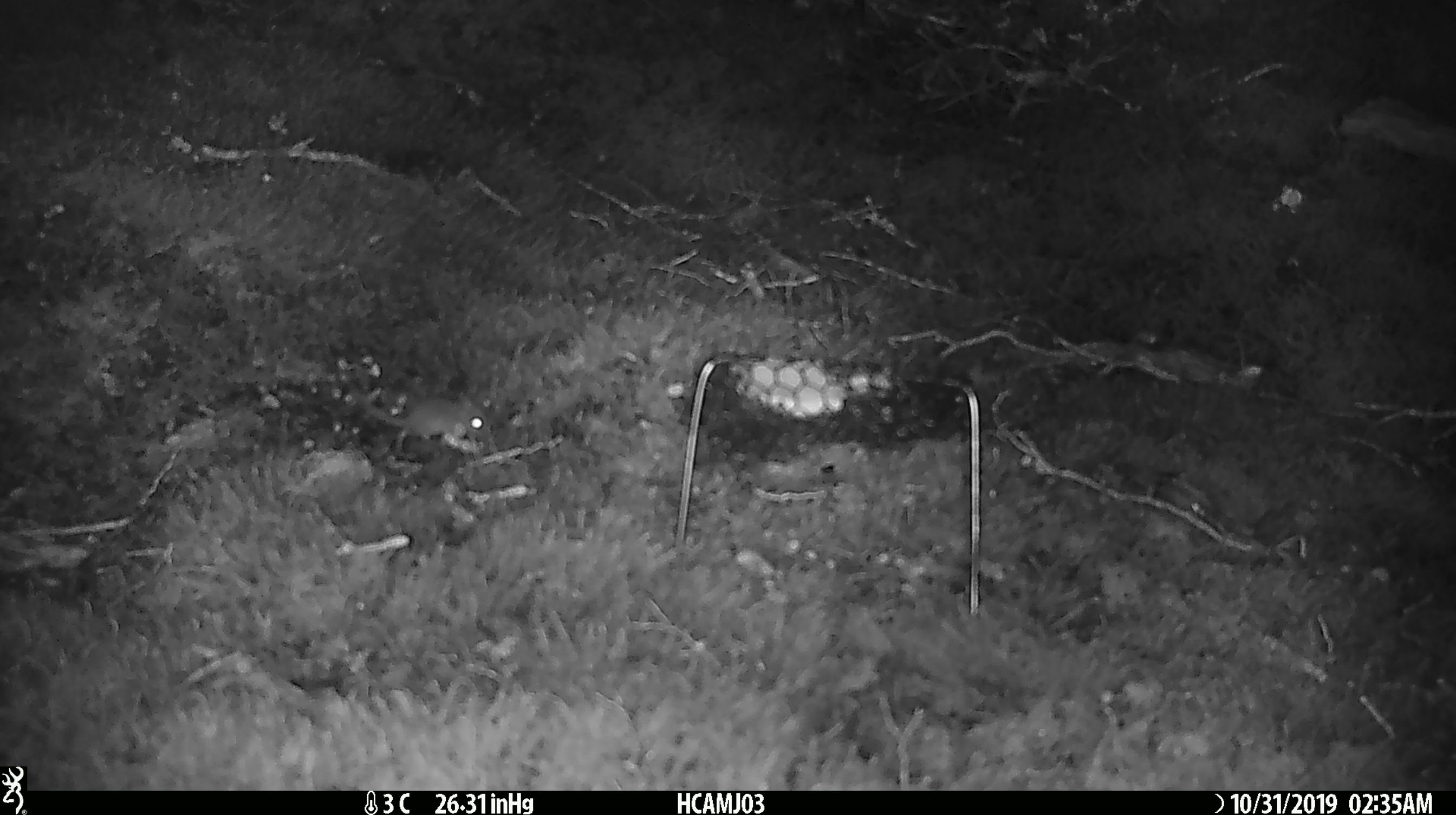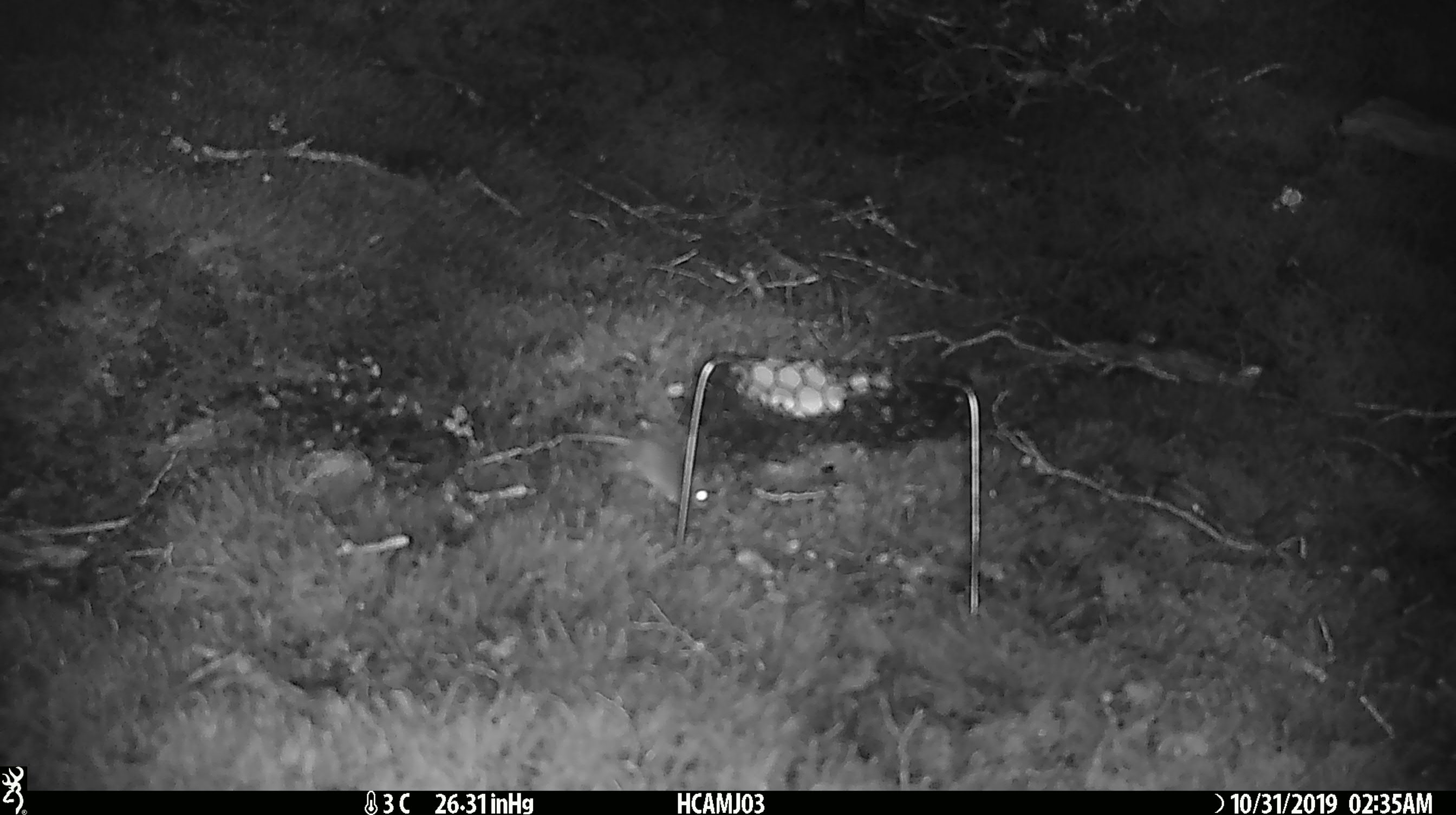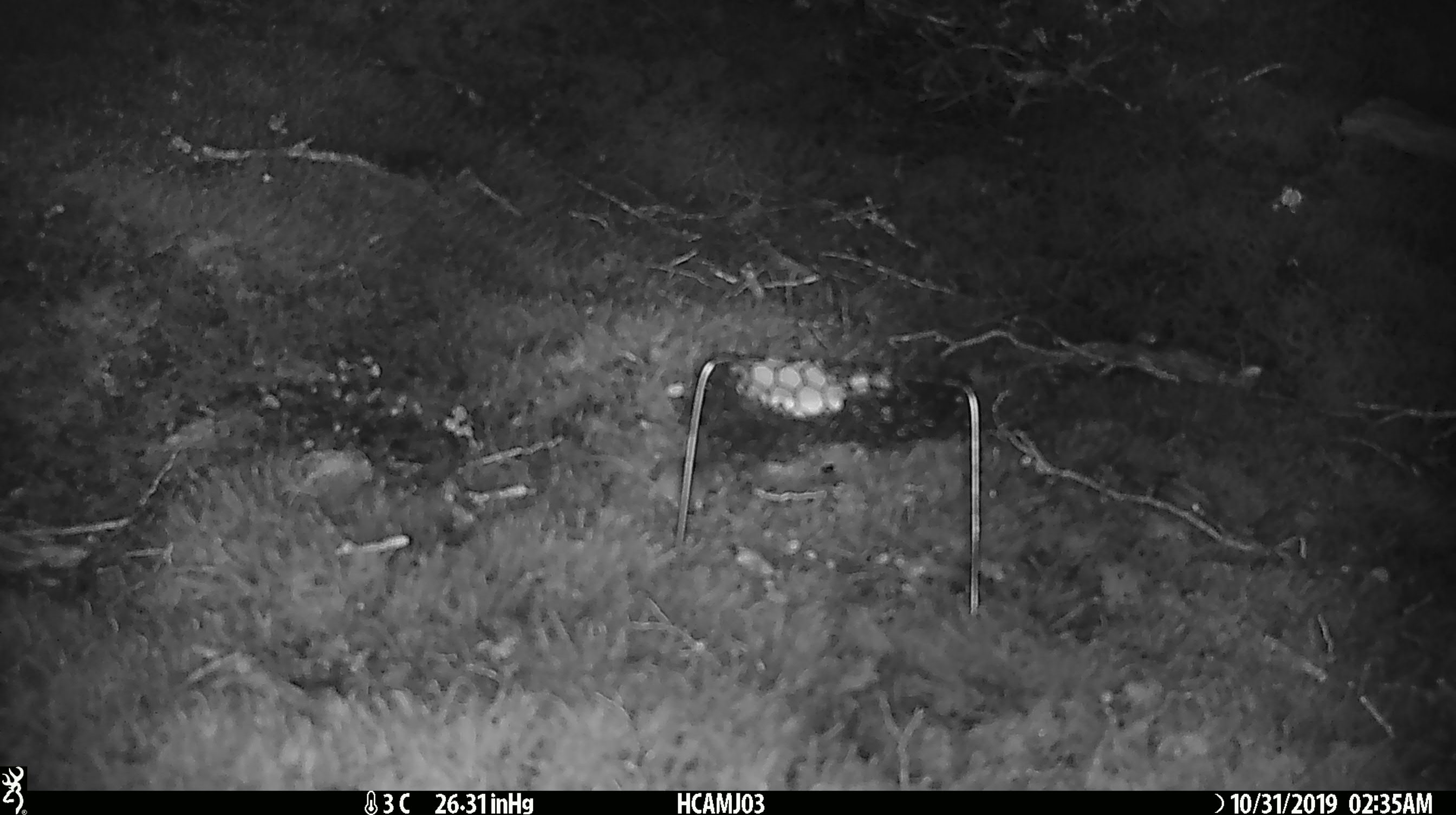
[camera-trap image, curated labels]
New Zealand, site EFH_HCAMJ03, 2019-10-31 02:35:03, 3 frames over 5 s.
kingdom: Animalia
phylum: Chordata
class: Mammalia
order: Rodentia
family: Muridae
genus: Mus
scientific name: Mus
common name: mouse